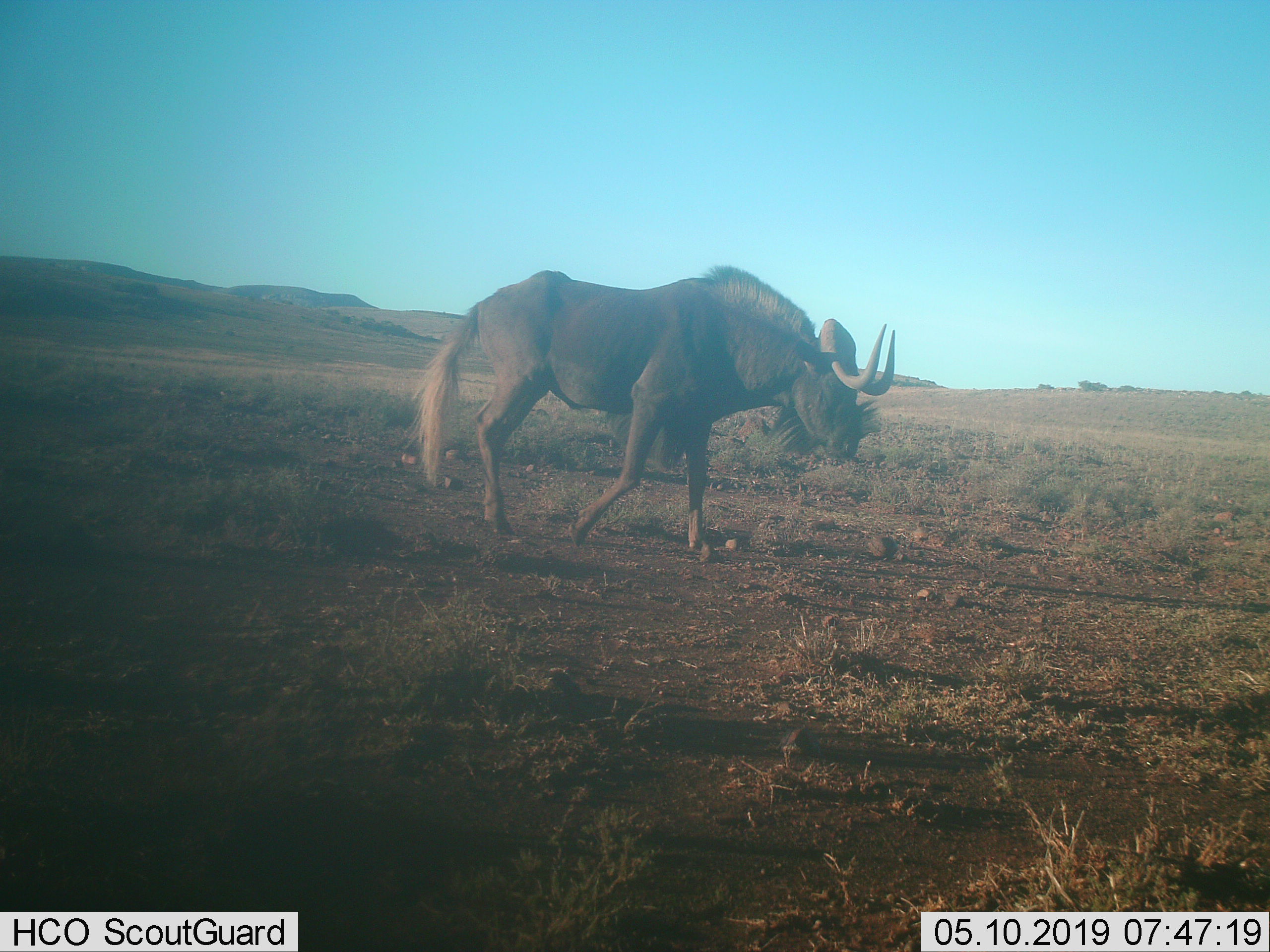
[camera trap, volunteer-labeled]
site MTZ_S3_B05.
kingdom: Animalia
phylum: Chordata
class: Mammalia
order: Artiodactyla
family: Bovidae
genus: Connochaetes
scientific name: Connochaetes gnou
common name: black wildebeest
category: wildebeestblack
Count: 1.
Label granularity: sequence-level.